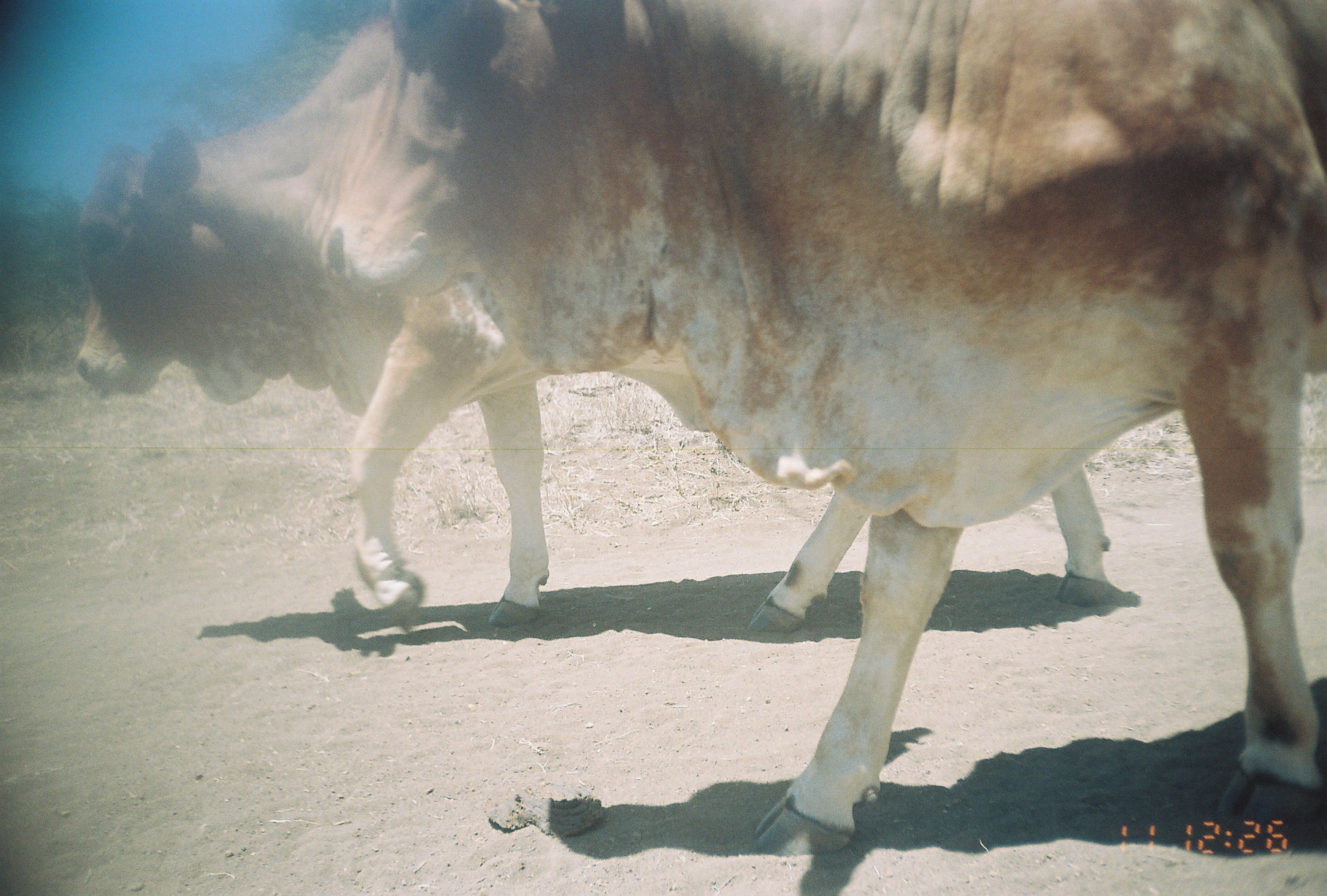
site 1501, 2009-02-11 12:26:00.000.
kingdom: Animalia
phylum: Chordata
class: Mammalia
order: Artiodactyla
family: Bovidae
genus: Bos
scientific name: Bos taurus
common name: domestic cattle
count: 2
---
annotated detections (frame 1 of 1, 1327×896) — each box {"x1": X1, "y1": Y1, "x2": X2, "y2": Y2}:
bos taurus: {"x1": 315, "y1": 0, "x2": 1326, "y2": 858}; {"x1": 71, "y1": 1, "x2": 1113, "y2": 635}